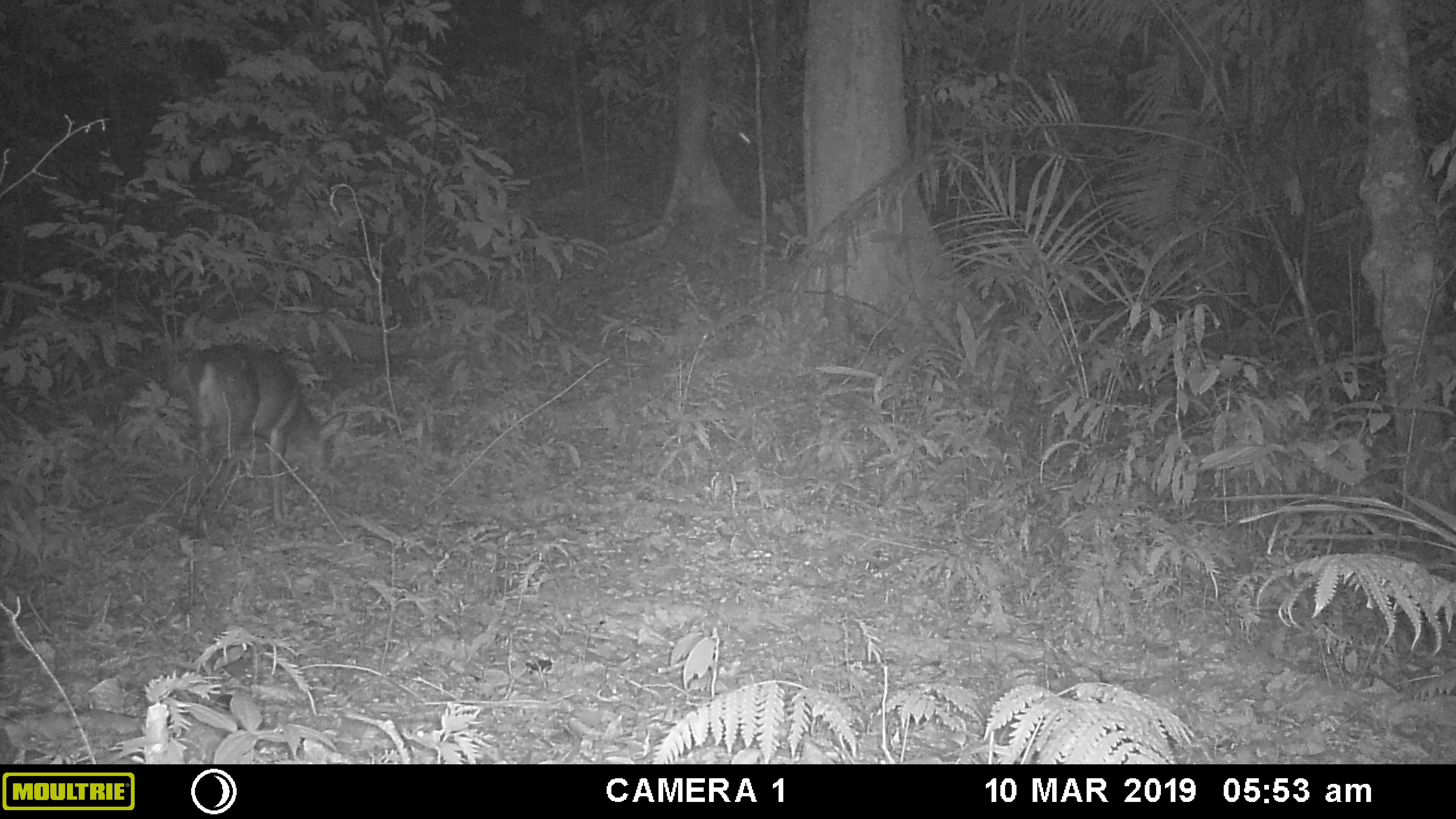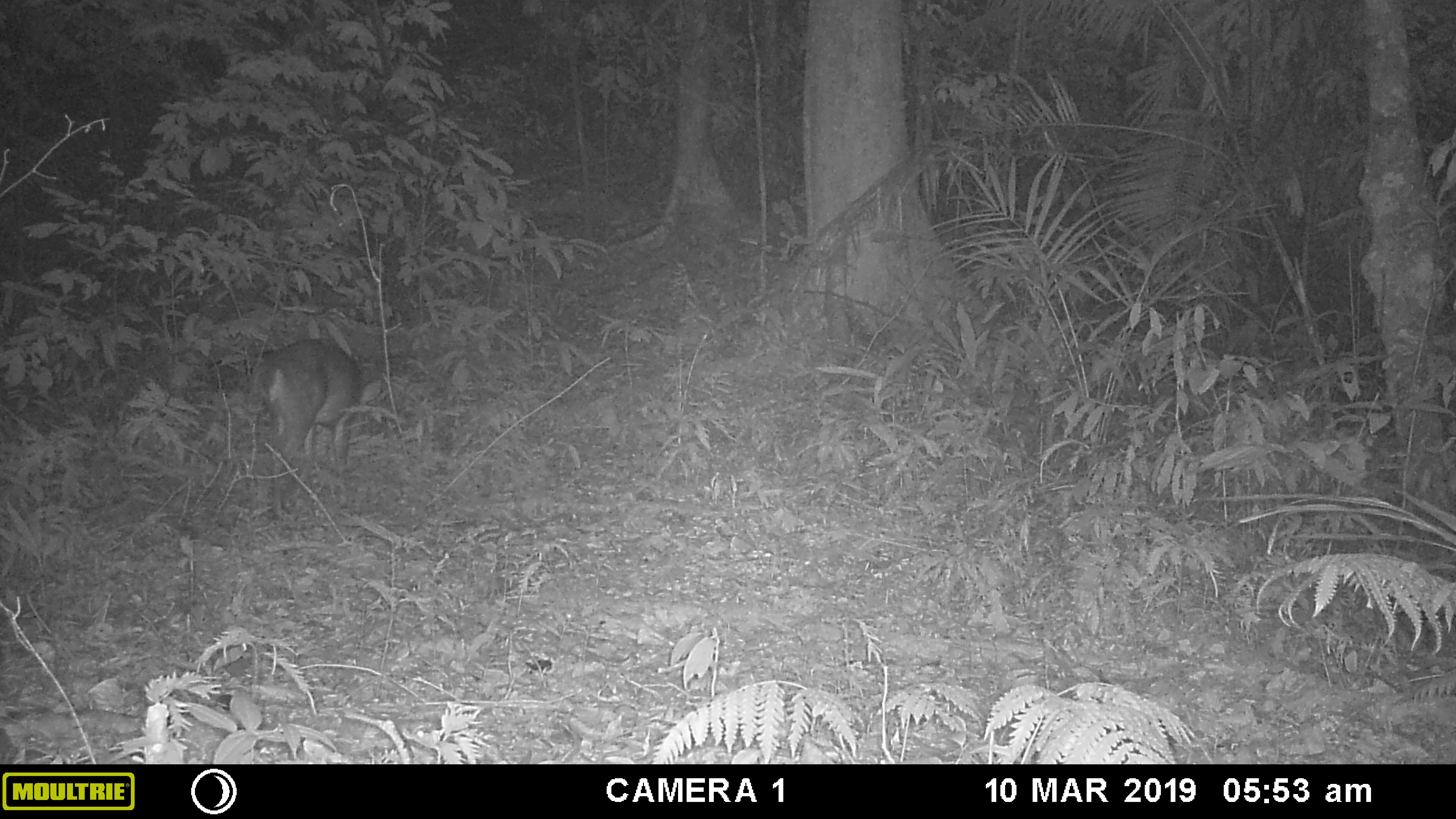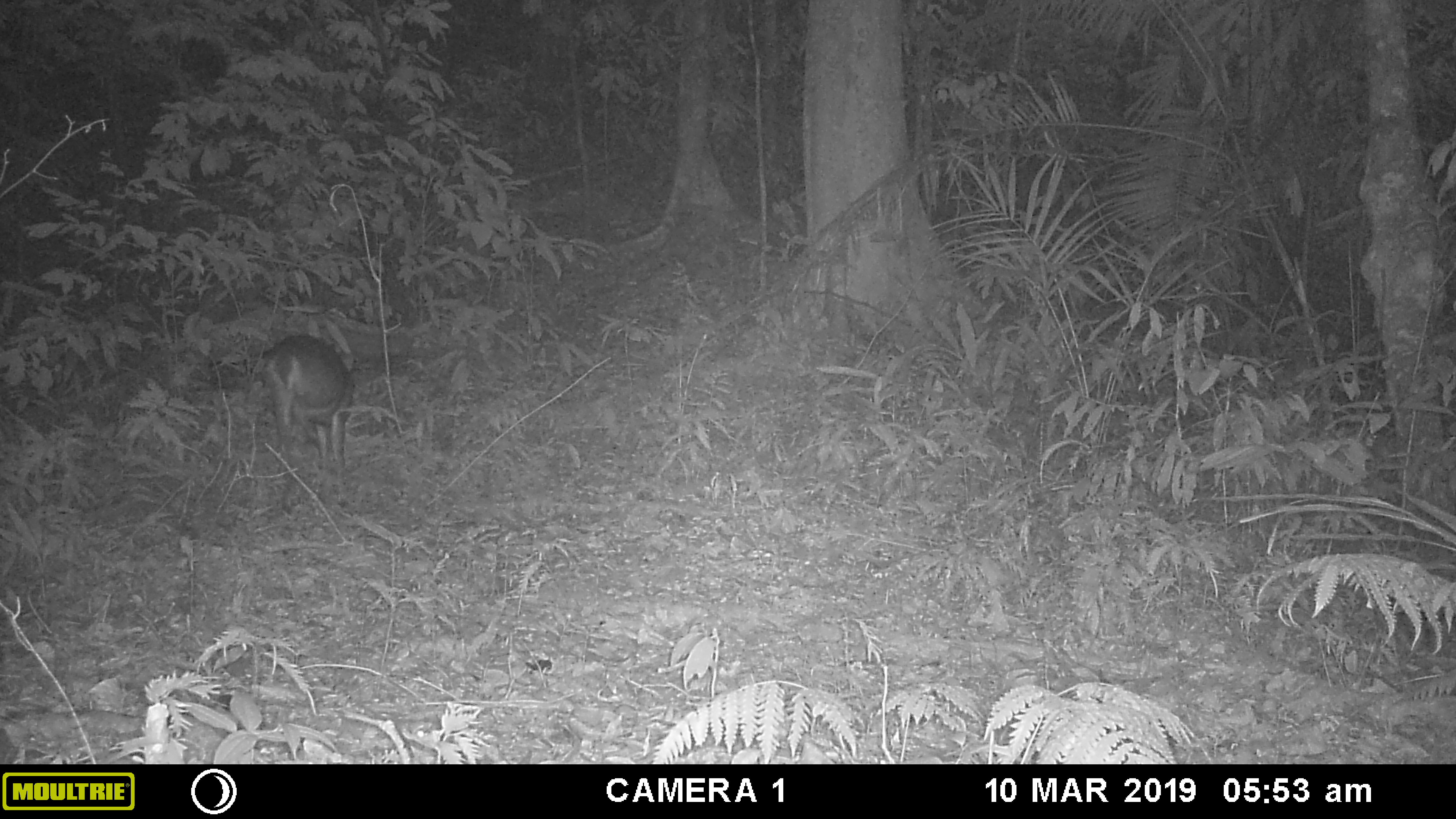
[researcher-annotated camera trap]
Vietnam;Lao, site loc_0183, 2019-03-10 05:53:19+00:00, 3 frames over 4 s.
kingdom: Animalia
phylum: Chordata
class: Mammalia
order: Artiodactyla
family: Cervidae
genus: Muntiacus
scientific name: Muntiacus vuquangensis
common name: large-antlered muntjac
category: large antlered muntjac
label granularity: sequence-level